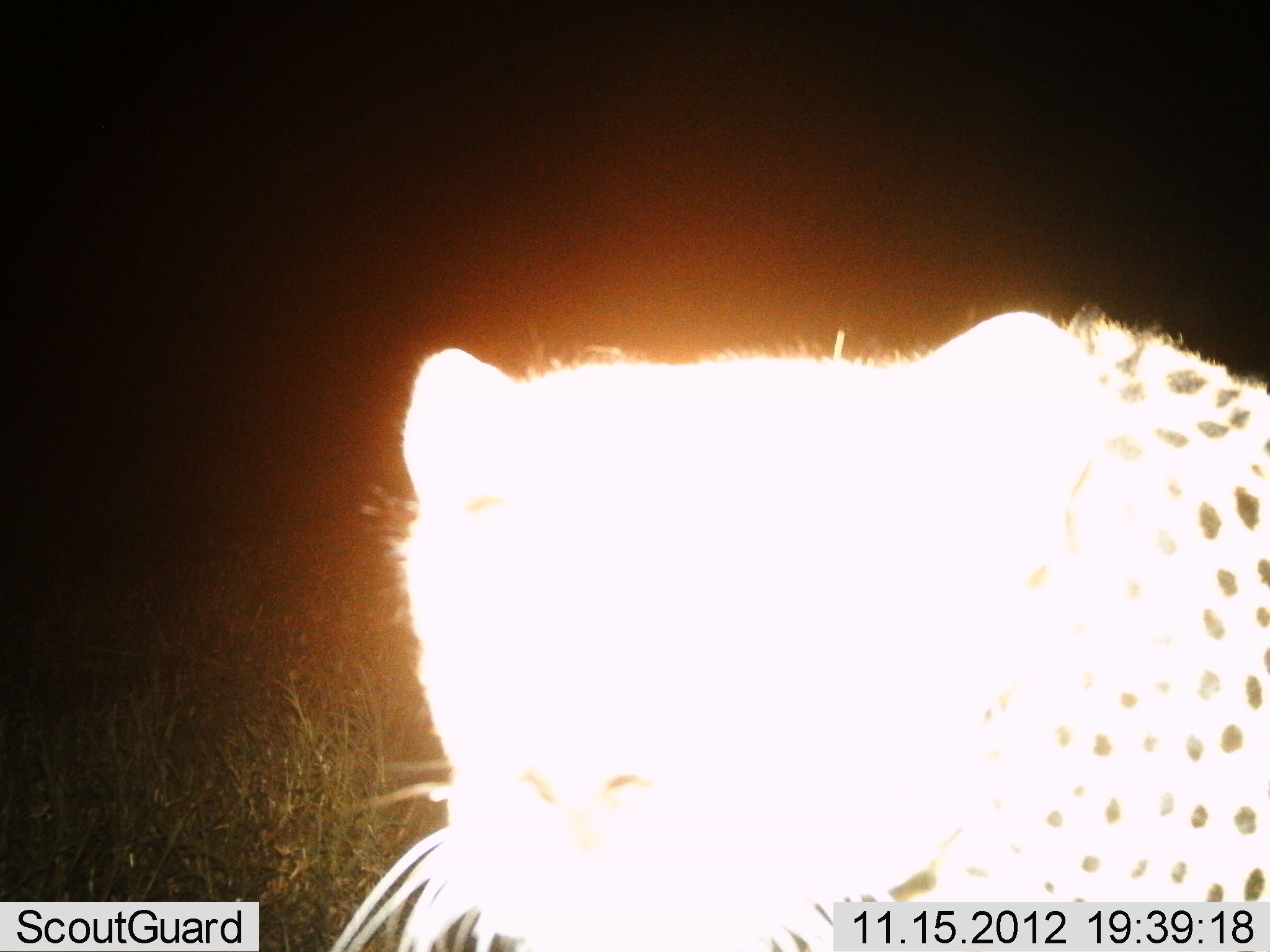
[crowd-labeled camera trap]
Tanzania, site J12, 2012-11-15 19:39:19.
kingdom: Animalia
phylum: Chordata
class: Mammalia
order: Carnivora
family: Felidae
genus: Acinonyx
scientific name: Acinonyx jubatus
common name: cheetah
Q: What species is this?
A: Cheetah (Acinonyx jubatus).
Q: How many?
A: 1.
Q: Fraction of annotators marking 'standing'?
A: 80%.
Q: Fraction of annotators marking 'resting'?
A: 10%.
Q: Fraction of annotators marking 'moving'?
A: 0%.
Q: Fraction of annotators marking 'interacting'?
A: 20%.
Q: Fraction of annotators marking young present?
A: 0%.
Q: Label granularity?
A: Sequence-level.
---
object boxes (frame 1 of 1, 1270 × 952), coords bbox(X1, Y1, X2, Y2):
animal: bbox(326, 302, 1270, 951)